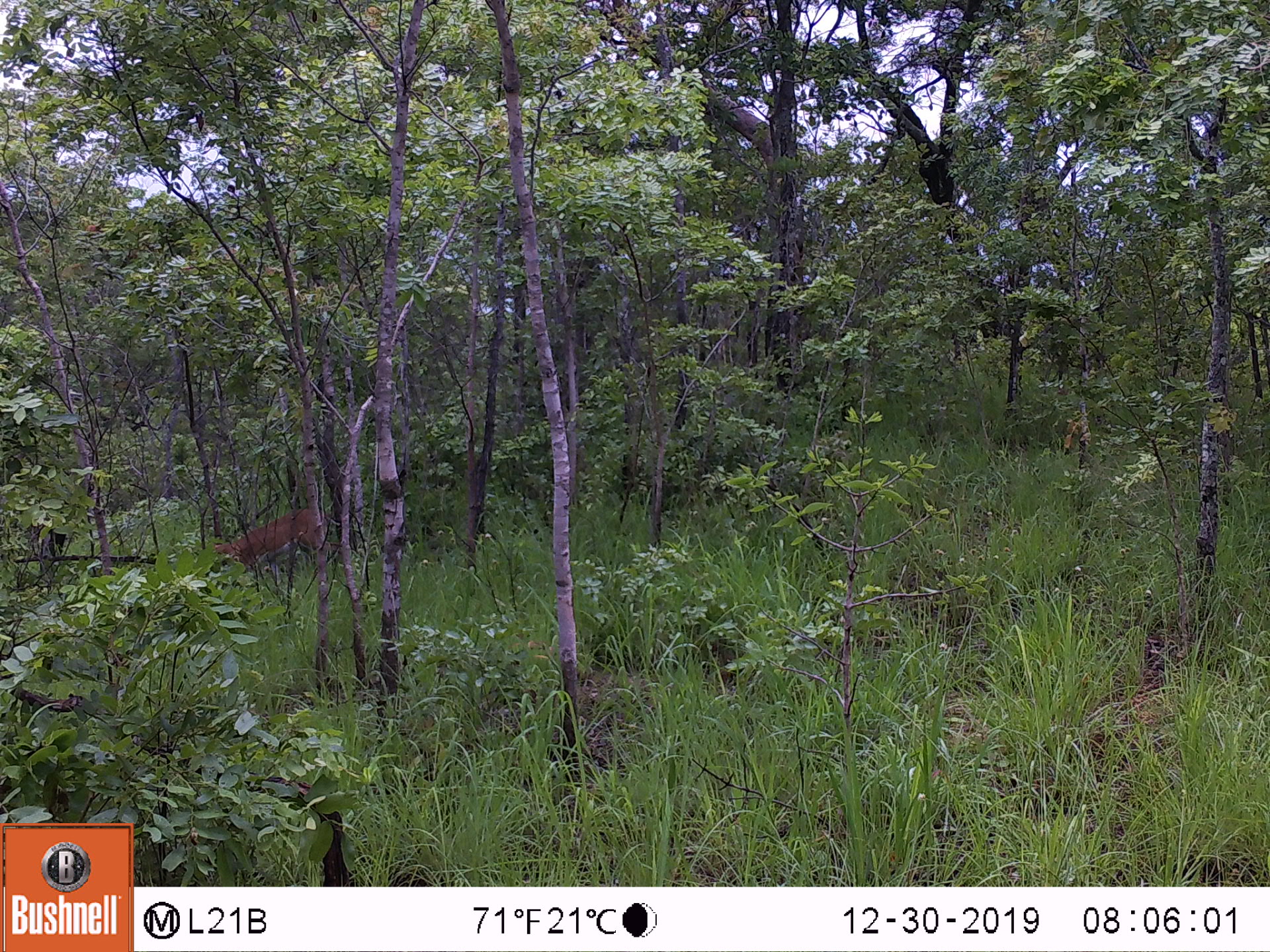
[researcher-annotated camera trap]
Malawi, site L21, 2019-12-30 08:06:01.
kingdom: Animalia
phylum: Chordata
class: Mammalia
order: Artiodactyla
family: Bovidae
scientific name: Antilopinae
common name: small antelope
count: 1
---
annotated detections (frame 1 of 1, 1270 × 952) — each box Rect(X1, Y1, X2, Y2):
small antelope: Rect(217, 505, 325, 590)